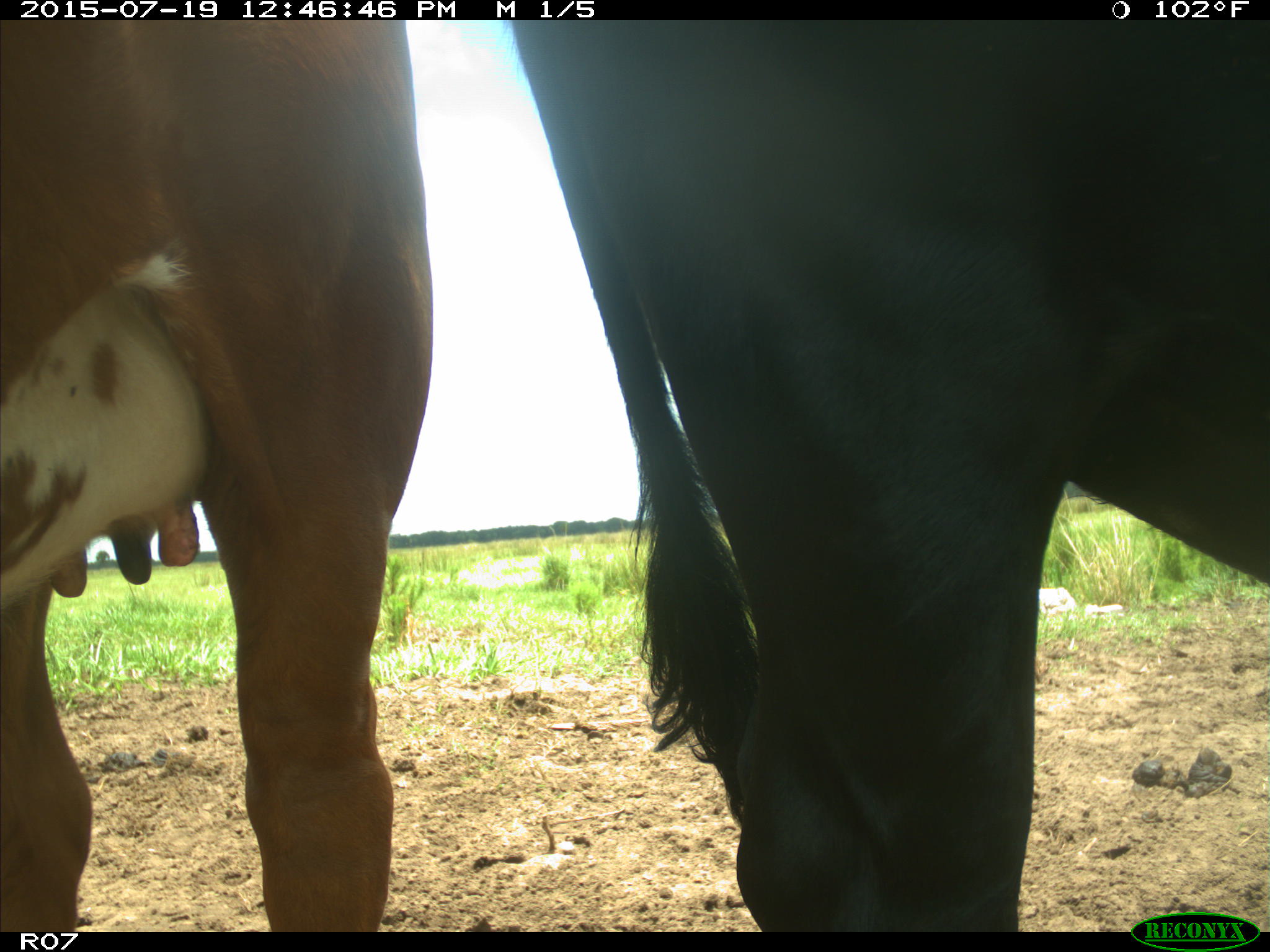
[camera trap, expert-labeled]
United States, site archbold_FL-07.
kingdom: Animalia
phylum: Chordata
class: Mammalia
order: Artiodactyla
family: Bovidae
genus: Bos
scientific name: Bos taurus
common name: domestic cow